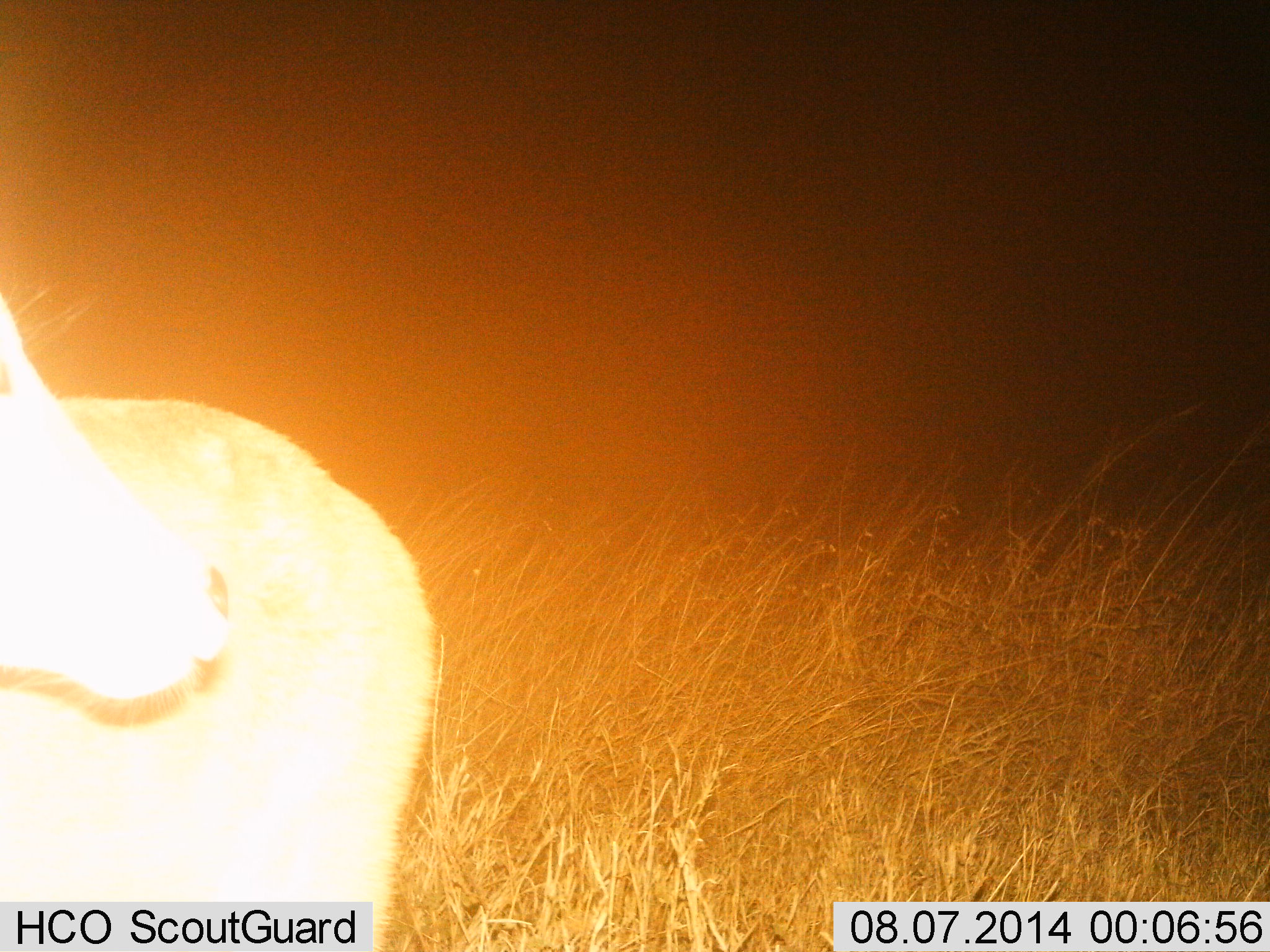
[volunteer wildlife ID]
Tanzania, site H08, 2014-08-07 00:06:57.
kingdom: Animalia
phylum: Chordata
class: Mammalia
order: Artiodactyla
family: Bovidae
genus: Redunca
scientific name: Redunca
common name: reedbuck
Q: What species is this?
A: Reedbuck (Redunca).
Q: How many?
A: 1.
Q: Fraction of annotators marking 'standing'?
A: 100%.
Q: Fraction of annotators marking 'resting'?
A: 0%.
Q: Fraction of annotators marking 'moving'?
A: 0%.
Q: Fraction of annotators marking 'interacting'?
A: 0%.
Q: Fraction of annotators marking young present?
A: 0%.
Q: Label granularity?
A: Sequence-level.